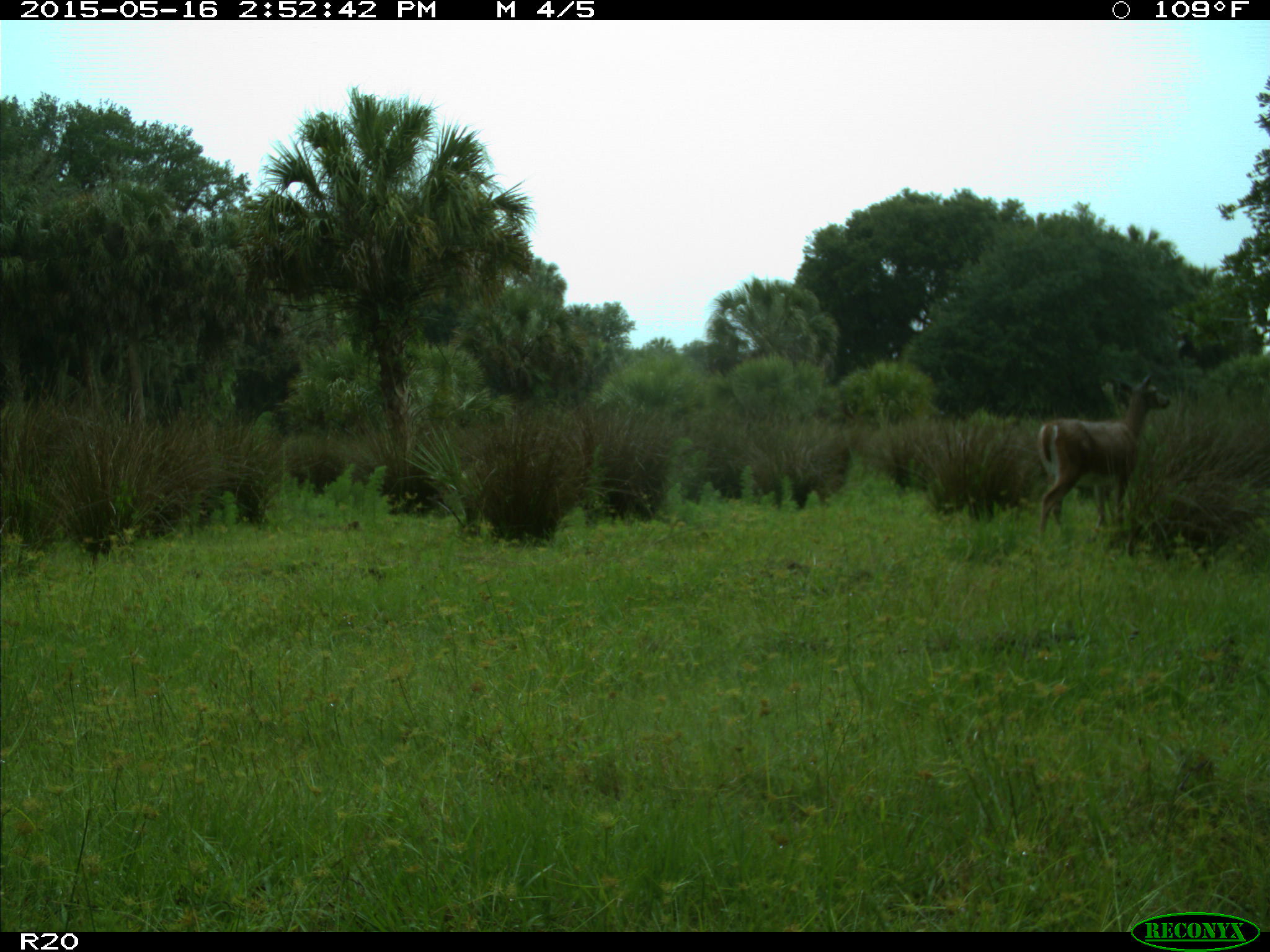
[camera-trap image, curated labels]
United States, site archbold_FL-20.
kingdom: Animalia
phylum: Chordata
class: Mammalia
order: Artiodactyla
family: Cervidae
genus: Odocoileus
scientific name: Odocoileus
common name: deer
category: unidentified deer